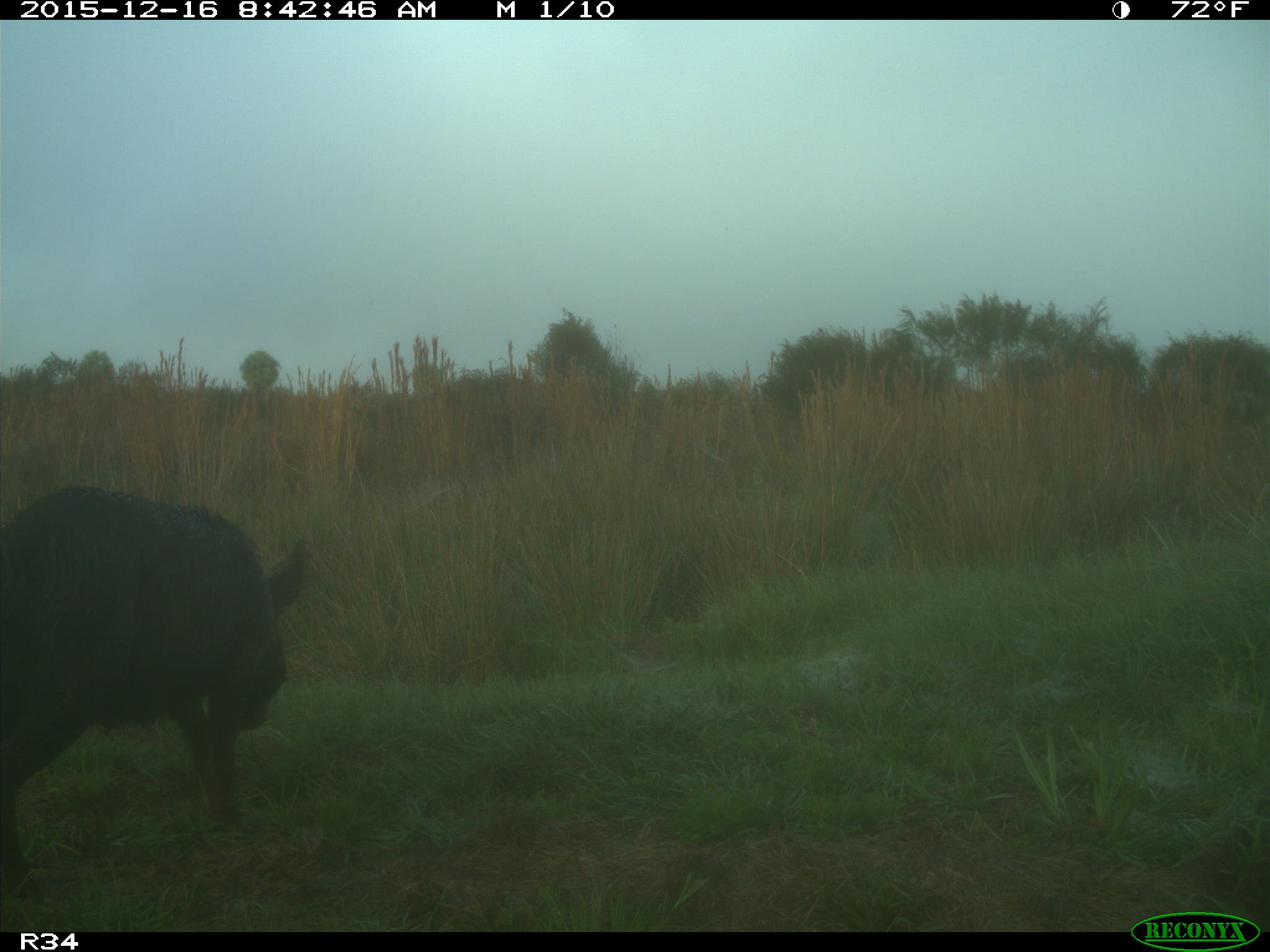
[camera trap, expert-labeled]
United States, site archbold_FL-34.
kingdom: Animalia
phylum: Chordata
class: Mammalia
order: Artiodactyla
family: Suidae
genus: Sus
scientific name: Sus scrofa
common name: wild boar